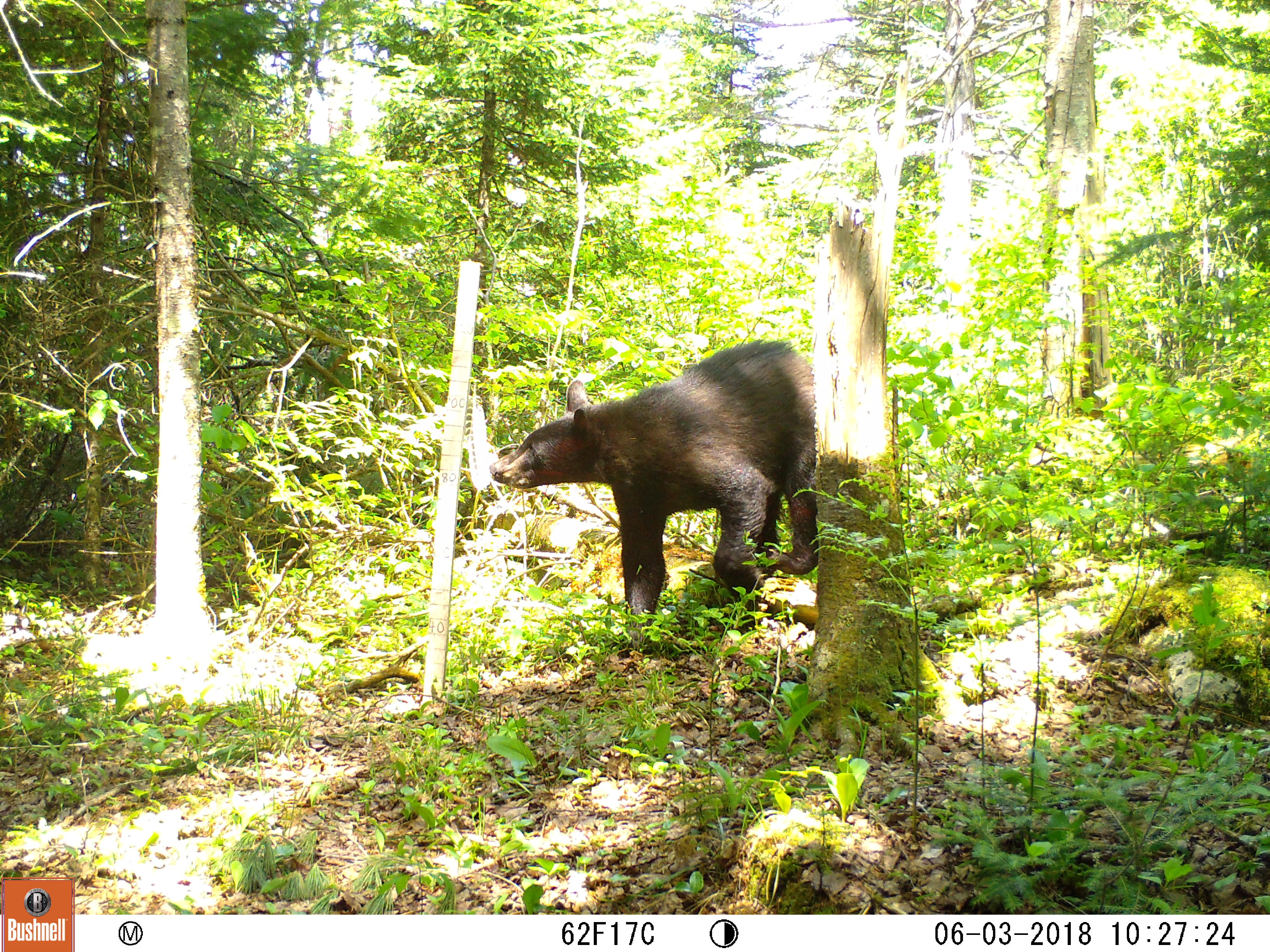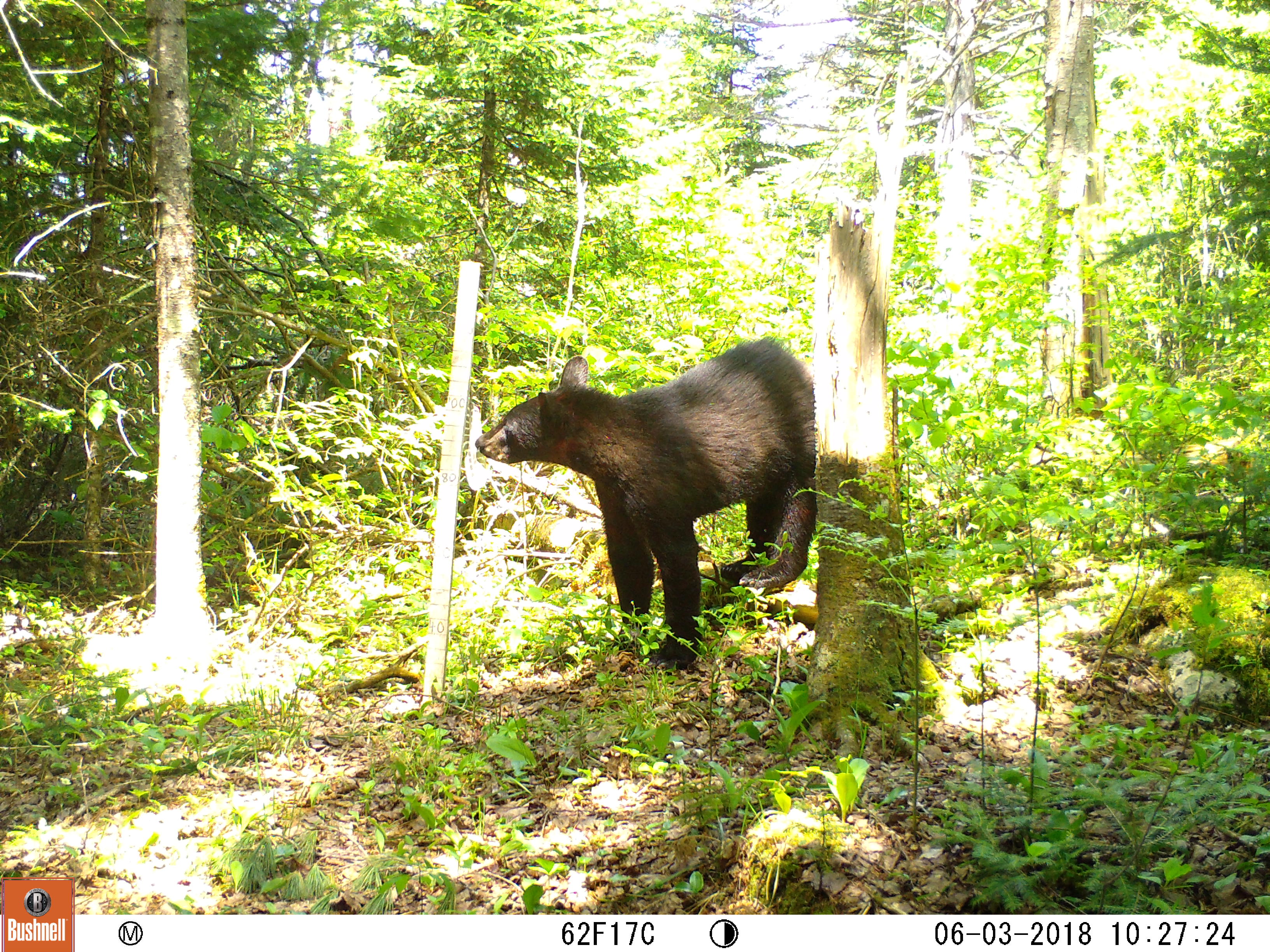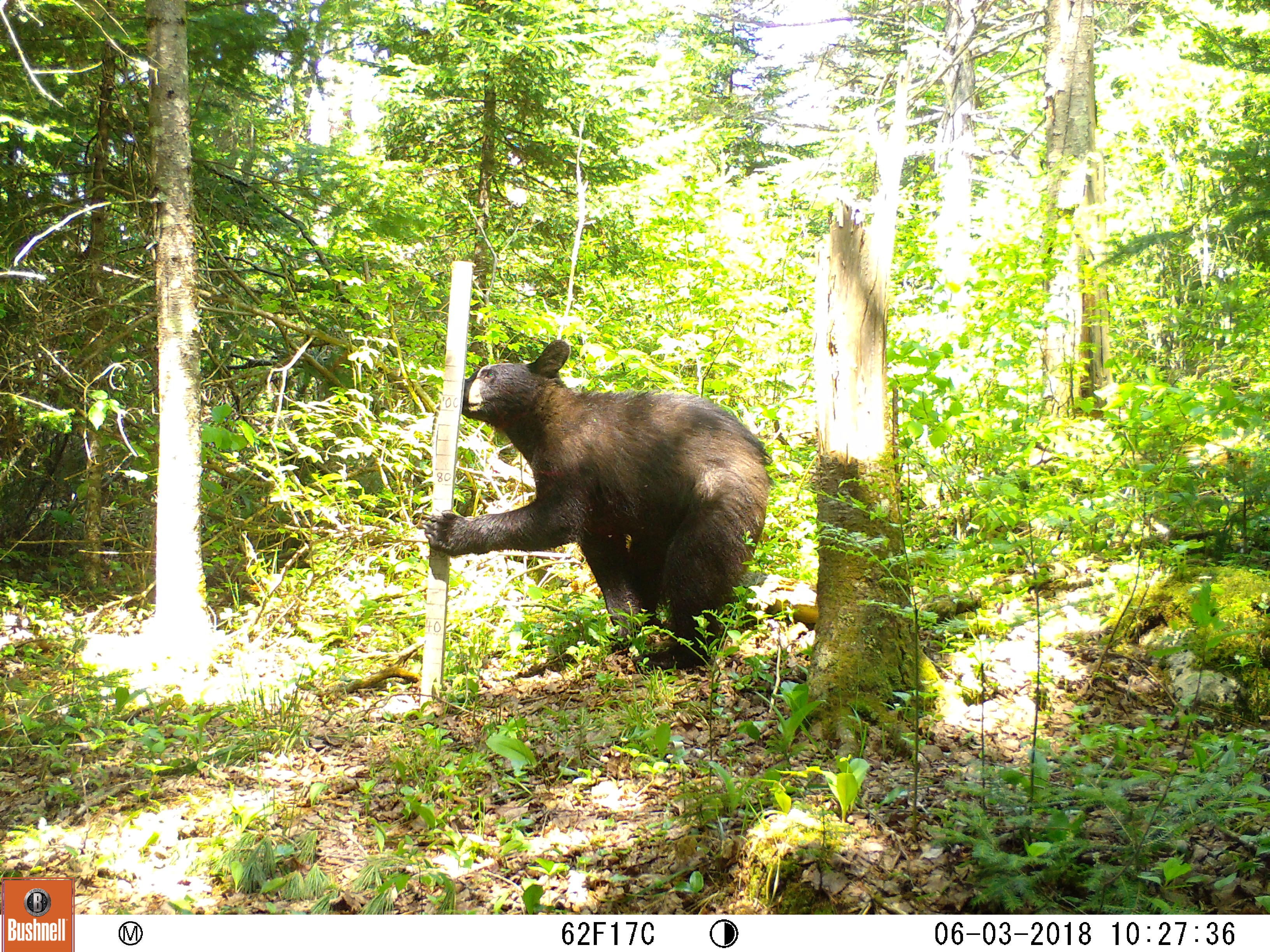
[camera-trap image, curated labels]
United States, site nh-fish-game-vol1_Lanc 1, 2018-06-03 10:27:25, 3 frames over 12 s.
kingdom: Animalia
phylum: Chordata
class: Mammalia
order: Carnivora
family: Ursidae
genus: Ursus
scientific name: Ursus americanus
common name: black bear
Black bear (Ursus americanus).